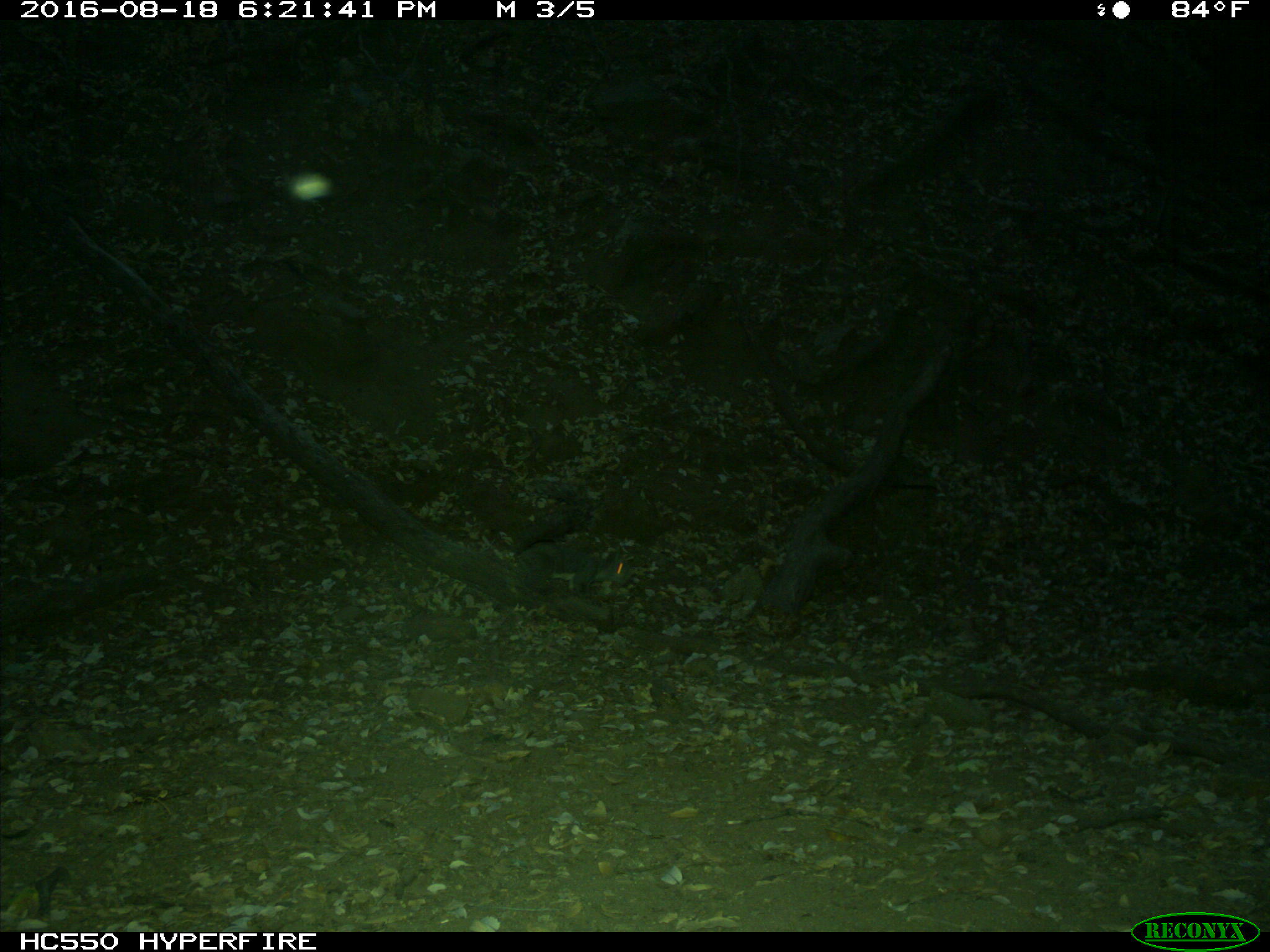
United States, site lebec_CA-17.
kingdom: Animalia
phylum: Chordata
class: Mammalia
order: Rodentia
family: Sciuridae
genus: Sciurus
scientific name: Sciurus carolinensis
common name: eastern gray squirrel